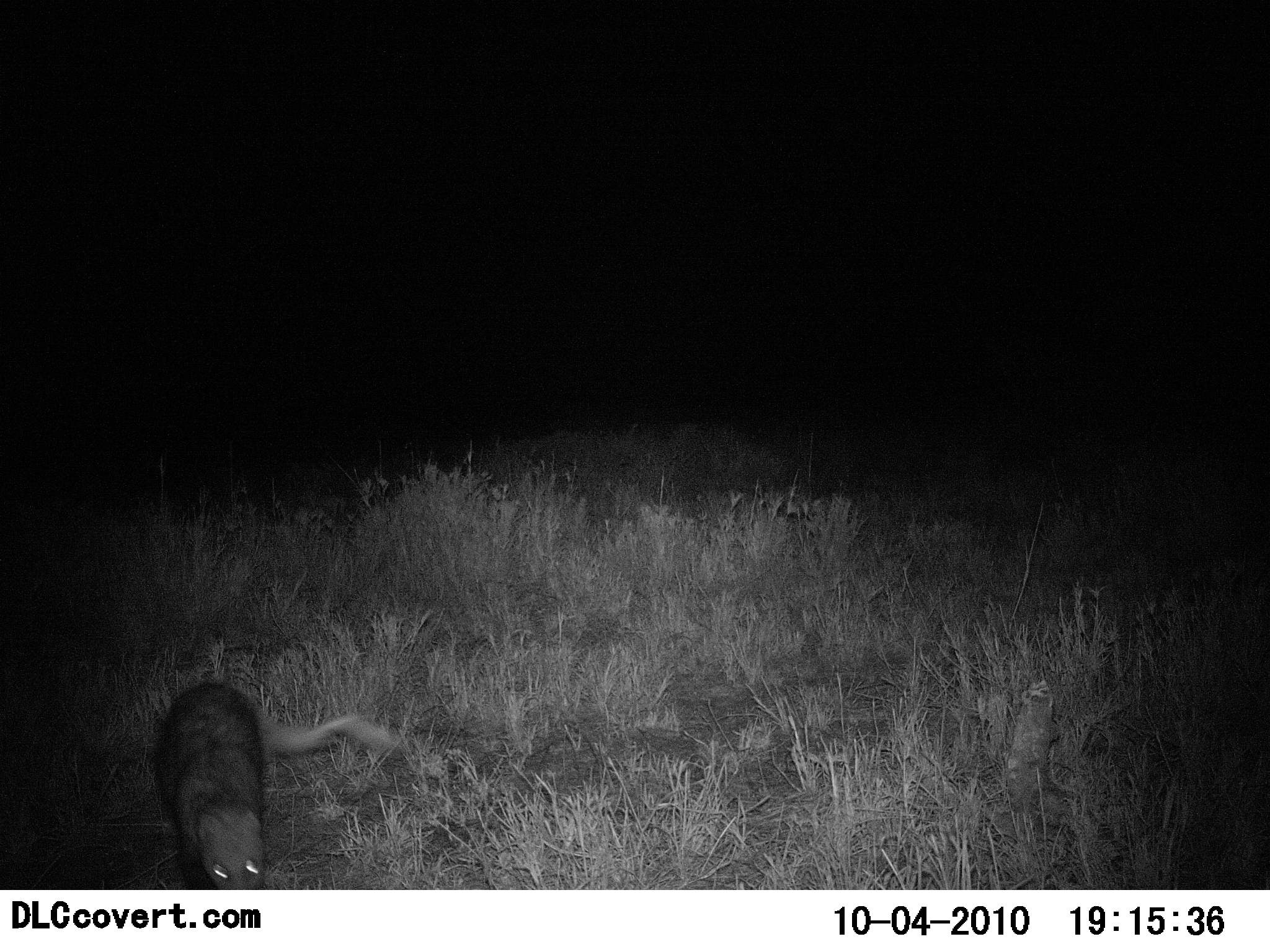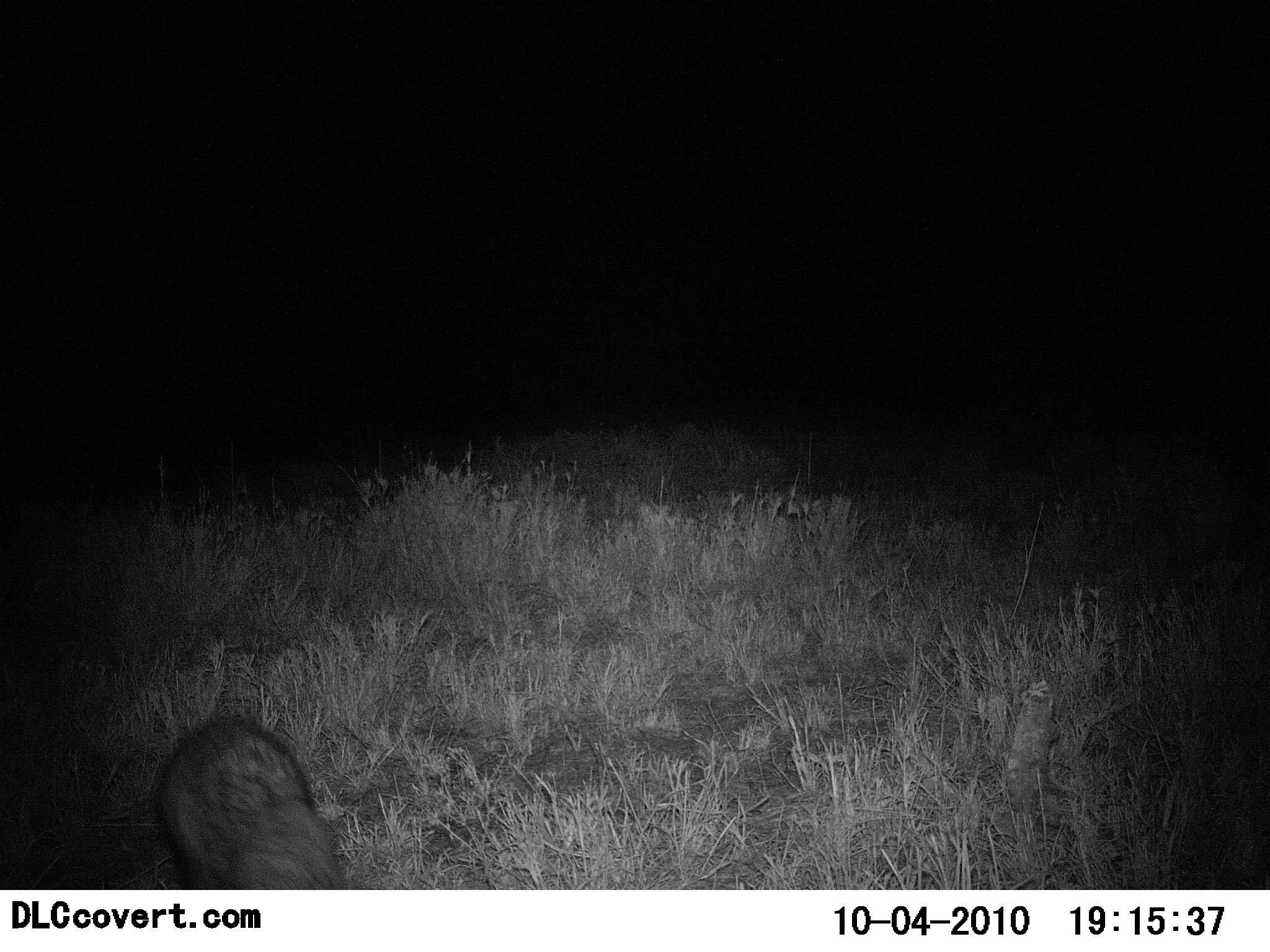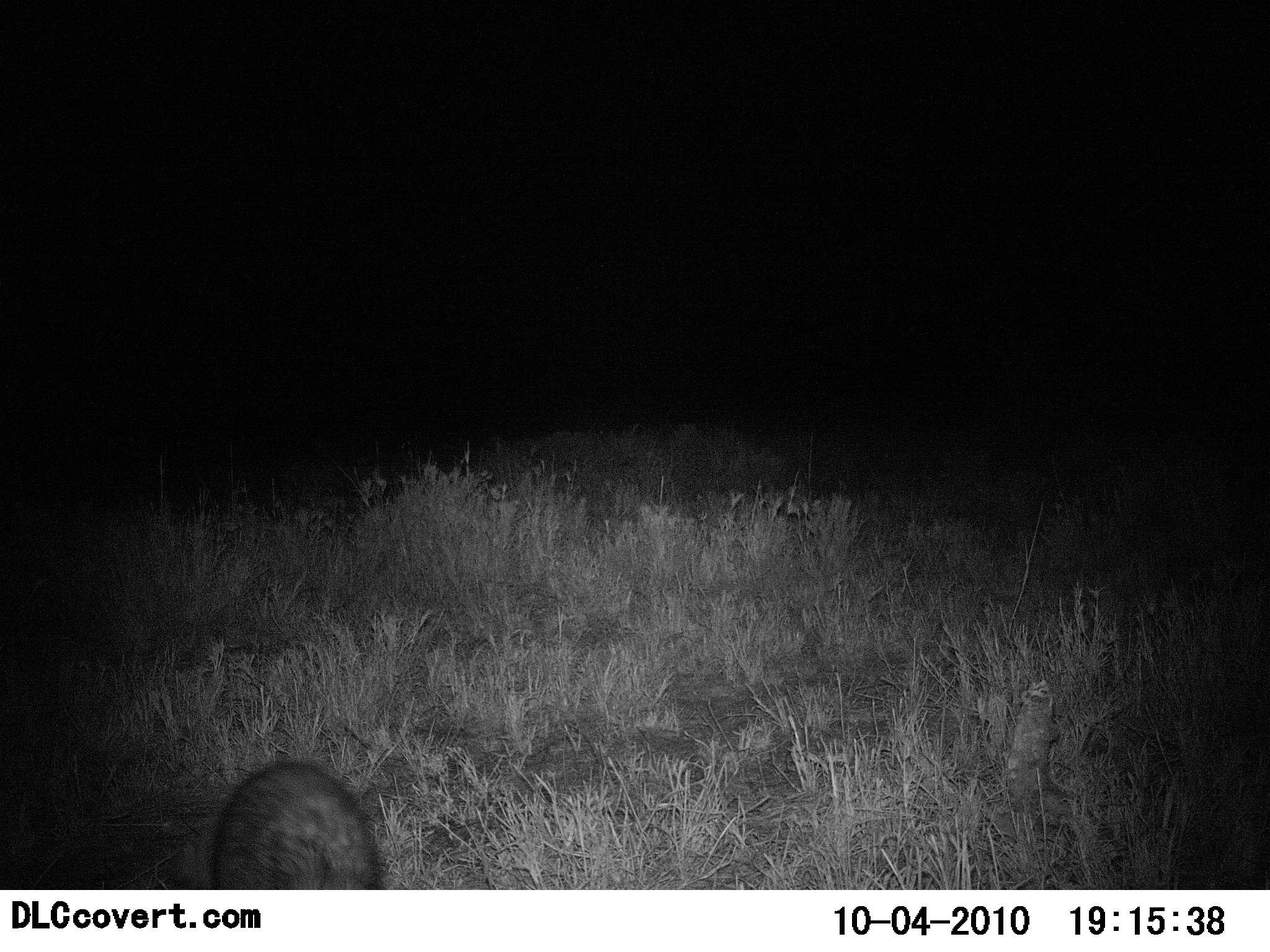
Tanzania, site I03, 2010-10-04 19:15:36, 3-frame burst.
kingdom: Animalia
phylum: Chordata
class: Mammalia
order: Carnivora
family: Herpestidae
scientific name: Herpestidae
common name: mongoose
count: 1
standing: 0%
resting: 0%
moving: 100%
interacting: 0%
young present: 0%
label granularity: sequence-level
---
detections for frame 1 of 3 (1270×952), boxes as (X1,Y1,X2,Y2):
animal: (159,678,395,890)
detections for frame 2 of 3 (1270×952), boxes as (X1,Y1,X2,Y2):
animal: (155,711,352,891)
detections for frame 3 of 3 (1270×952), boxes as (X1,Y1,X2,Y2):
animal: (206,760,386,891)